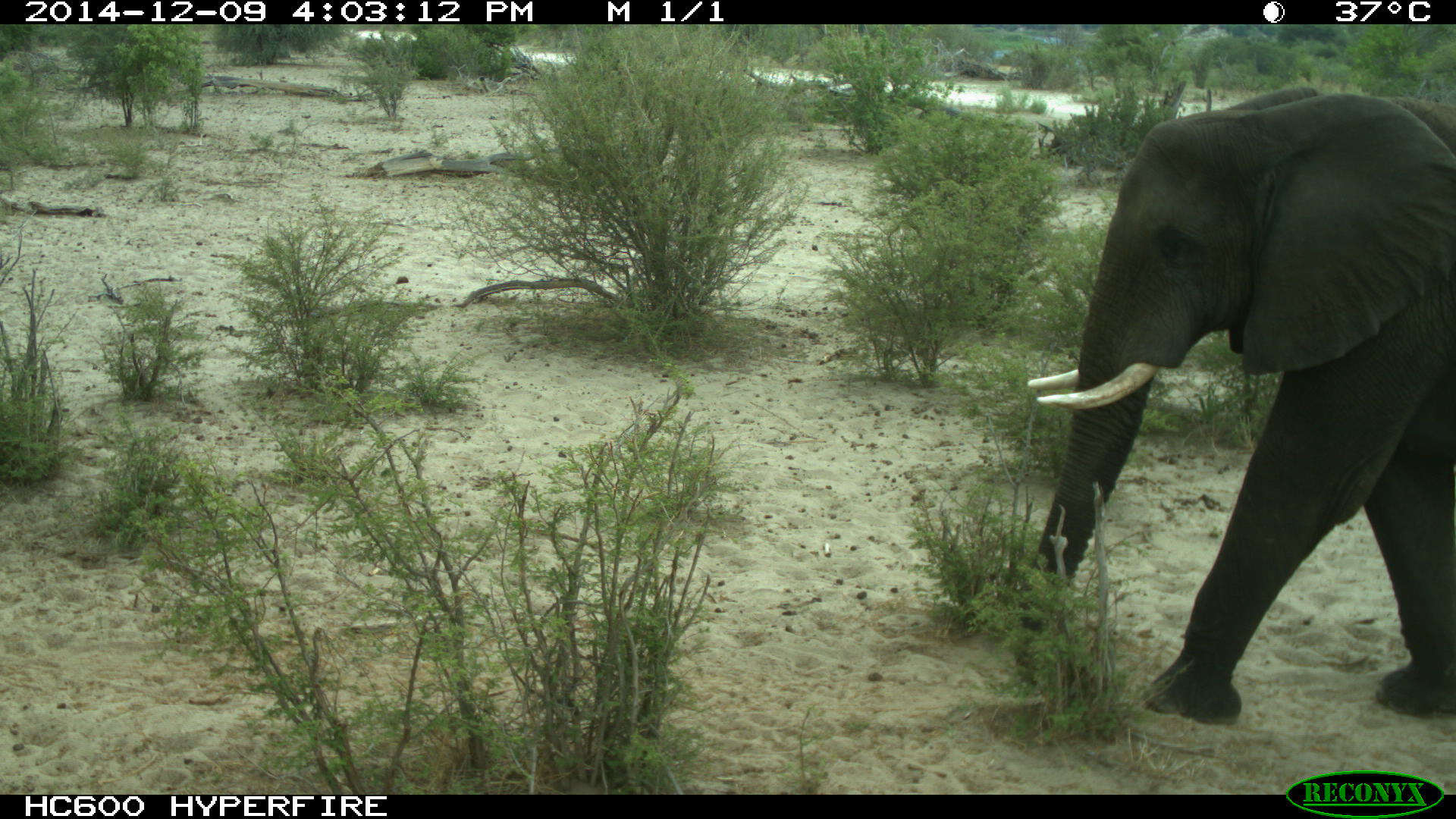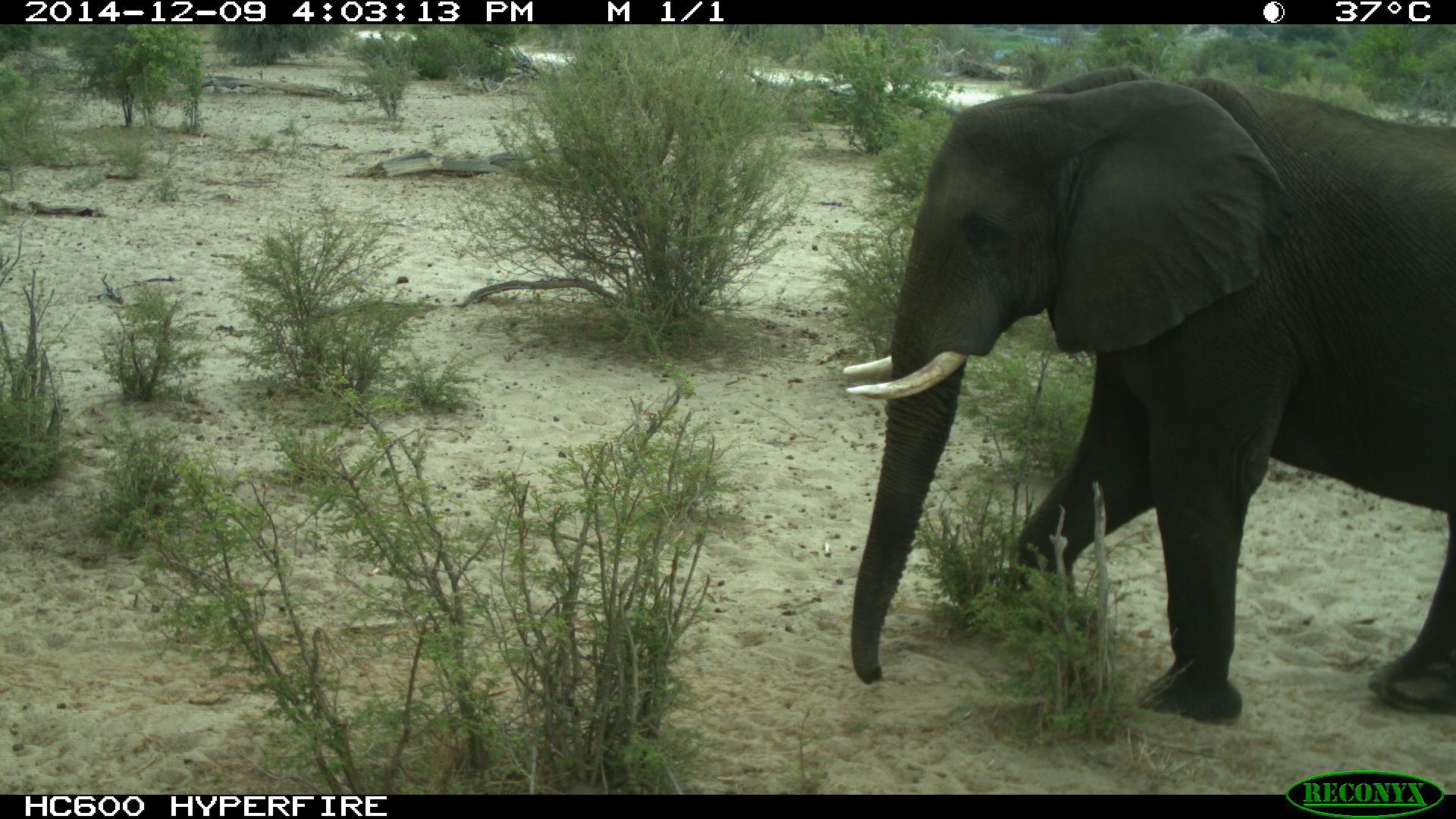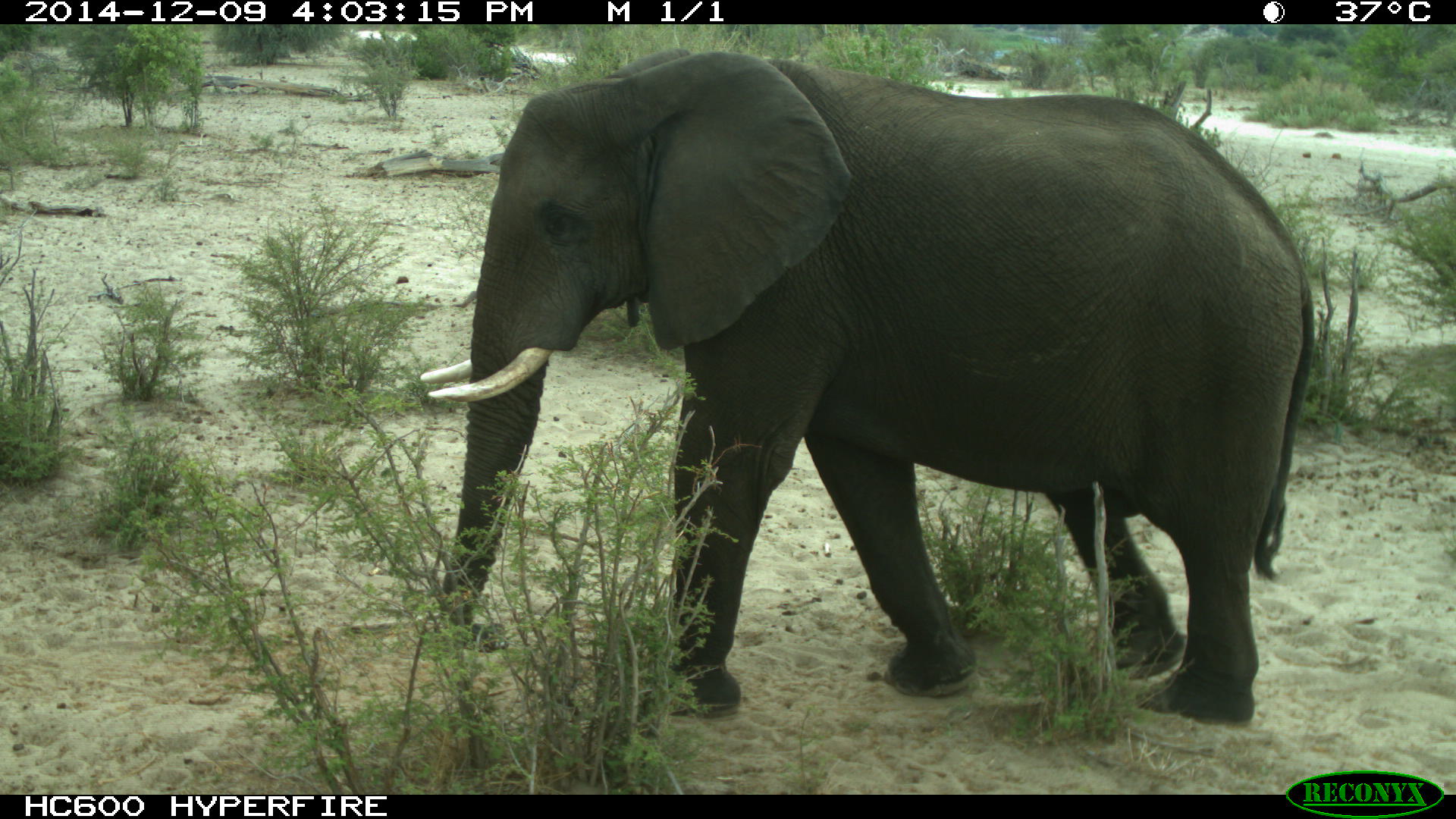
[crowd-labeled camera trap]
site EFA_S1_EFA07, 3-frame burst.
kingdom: Animalia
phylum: Chordata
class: Mammalia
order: Proboscidea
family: Elephantidae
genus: Loxodonta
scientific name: Loxodonta africana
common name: african bush elephant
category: elephant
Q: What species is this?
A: Elephant (african bush elephant) (Loxodonta africana).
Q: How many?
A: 1.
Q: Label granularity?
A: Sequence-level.